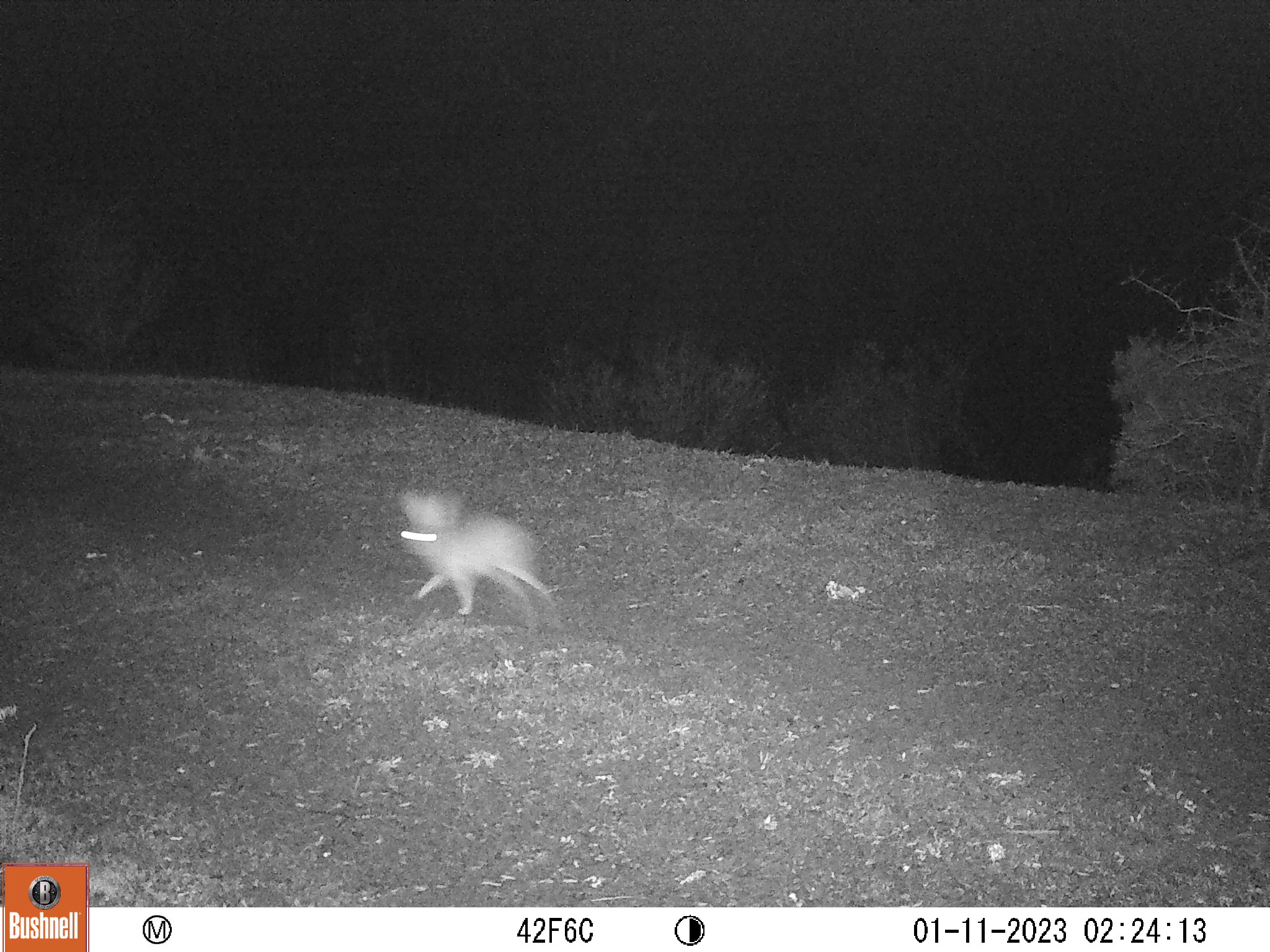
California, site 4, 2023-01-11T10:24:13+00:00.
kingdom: Animalia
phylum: Chordata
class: Mammalia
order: Lagomorpha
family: Leporidae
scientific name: Leporidae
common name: rabbit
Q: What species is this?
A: Rabbit (Leporidae).